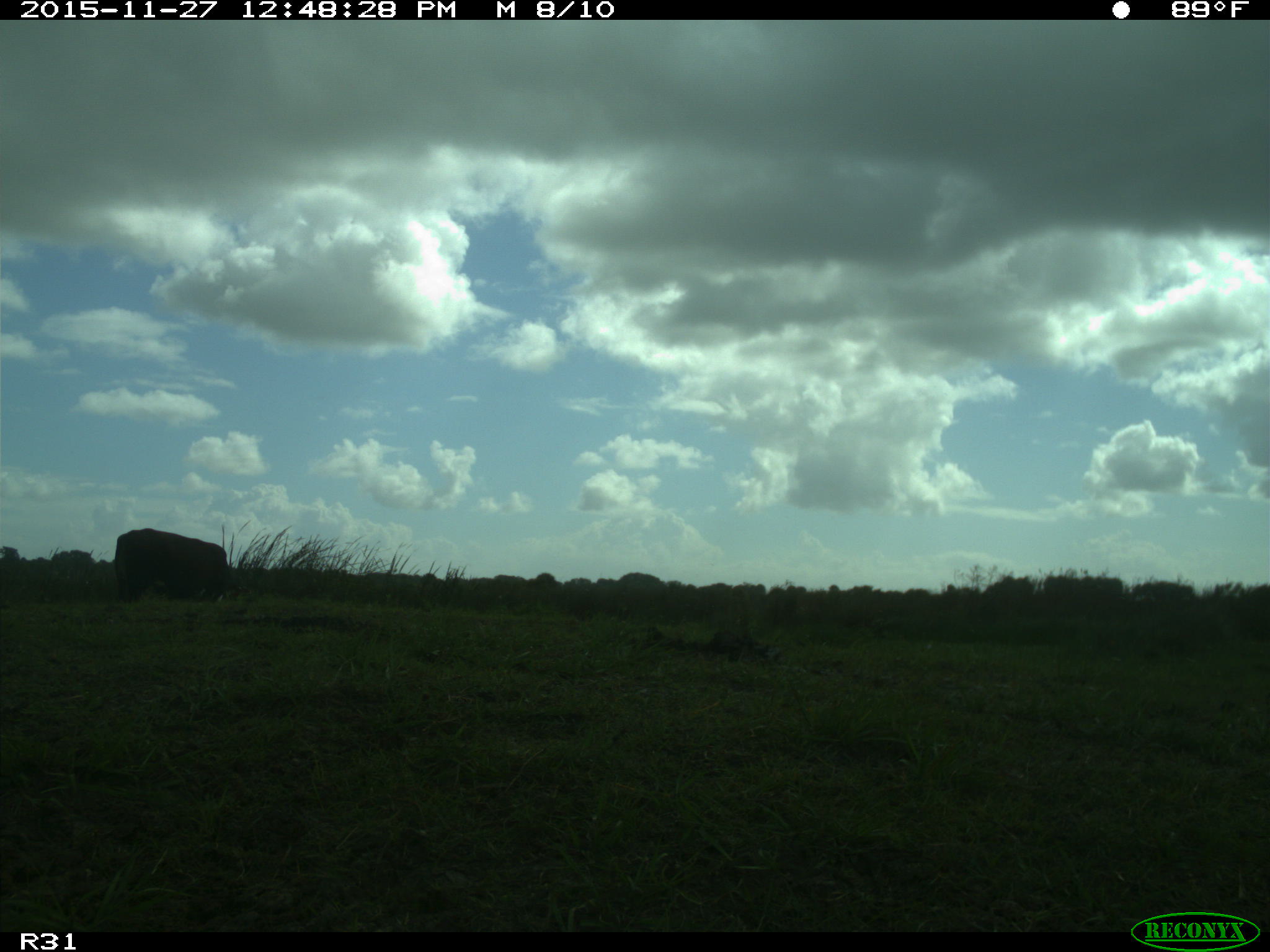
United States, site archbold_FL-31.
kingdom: Animalia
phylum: Chordata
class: Mammalia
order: Artiodactyla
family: Bovidae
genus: Bos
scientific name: Bos taurus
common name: domestic cow